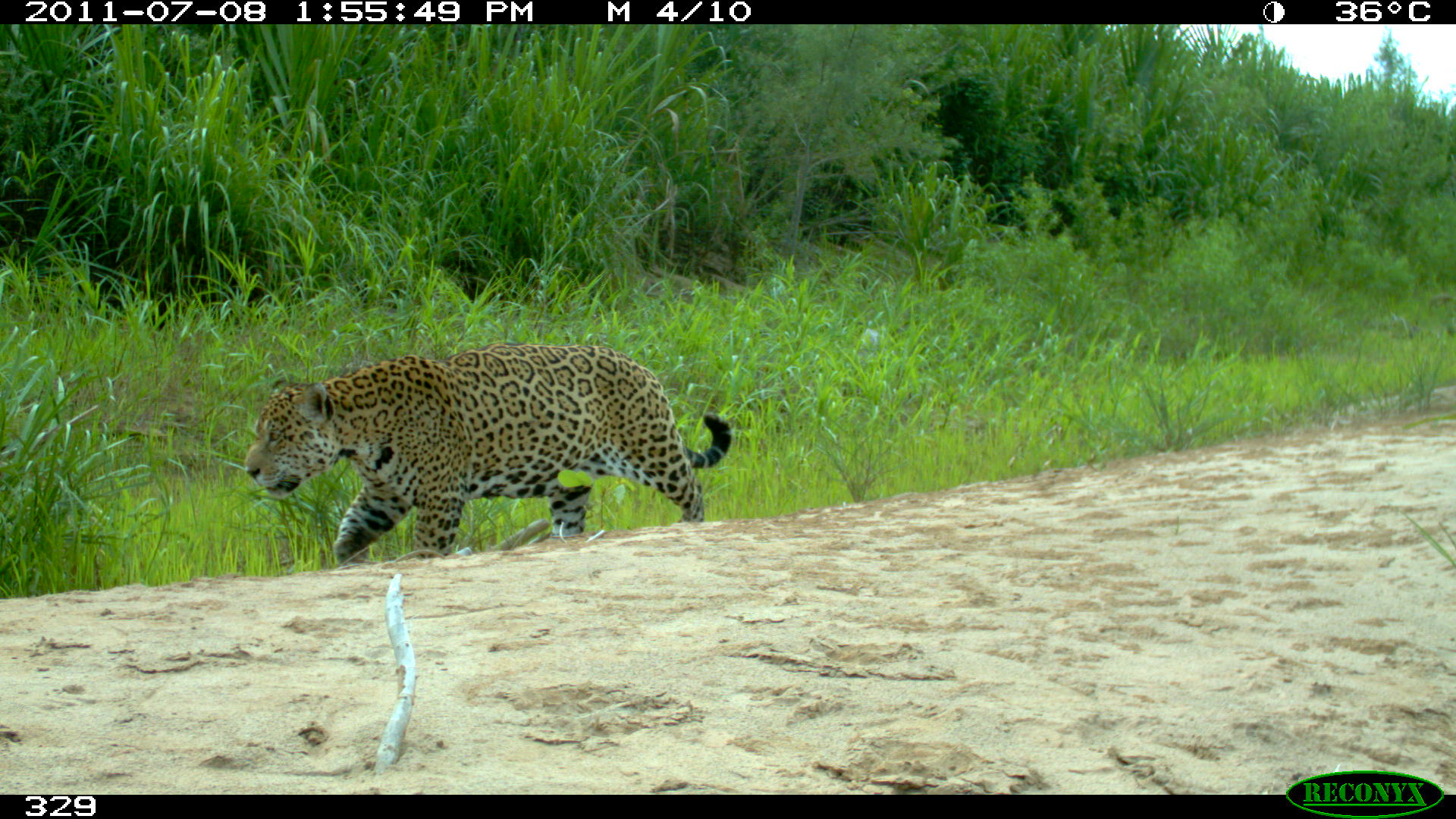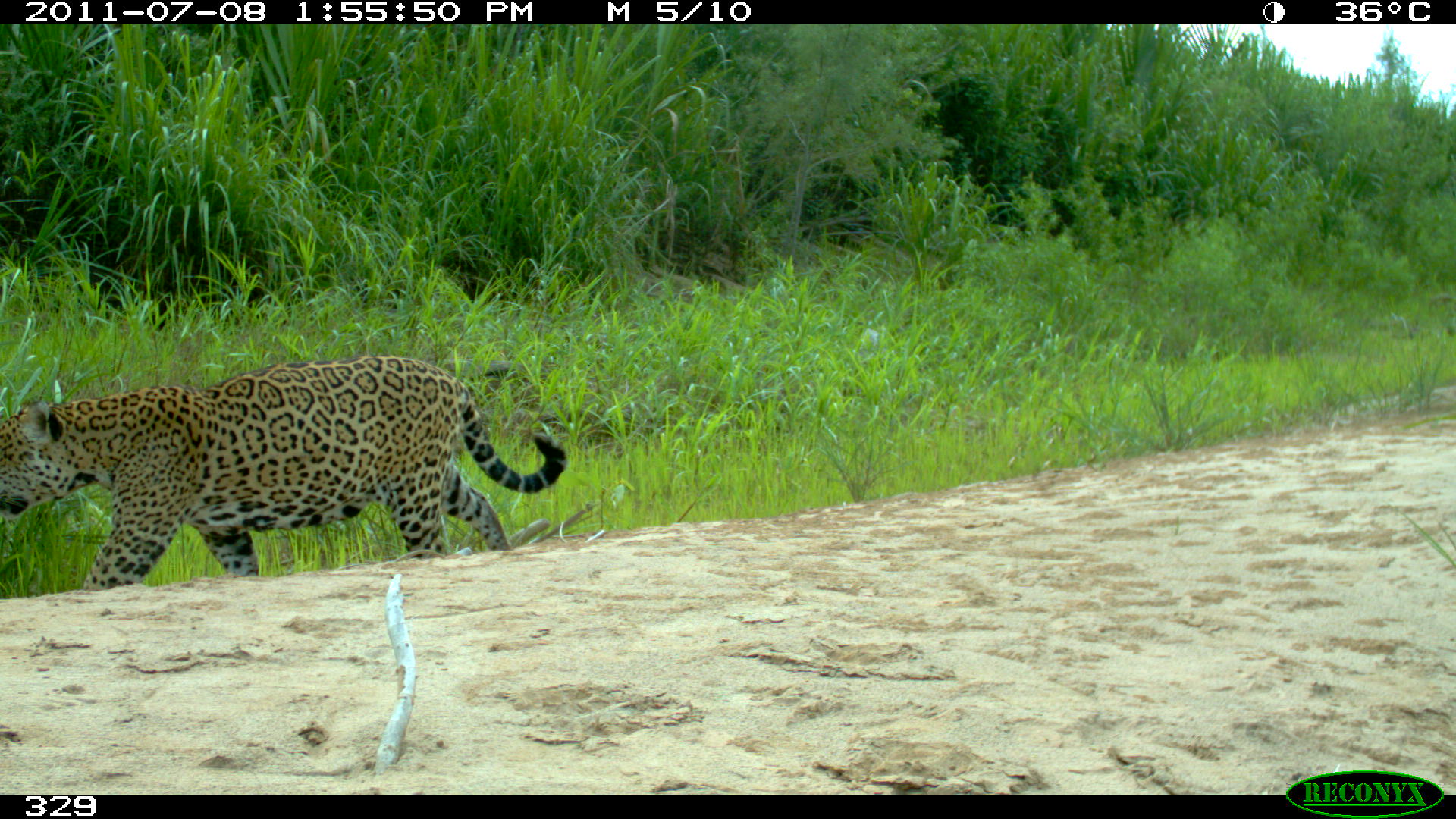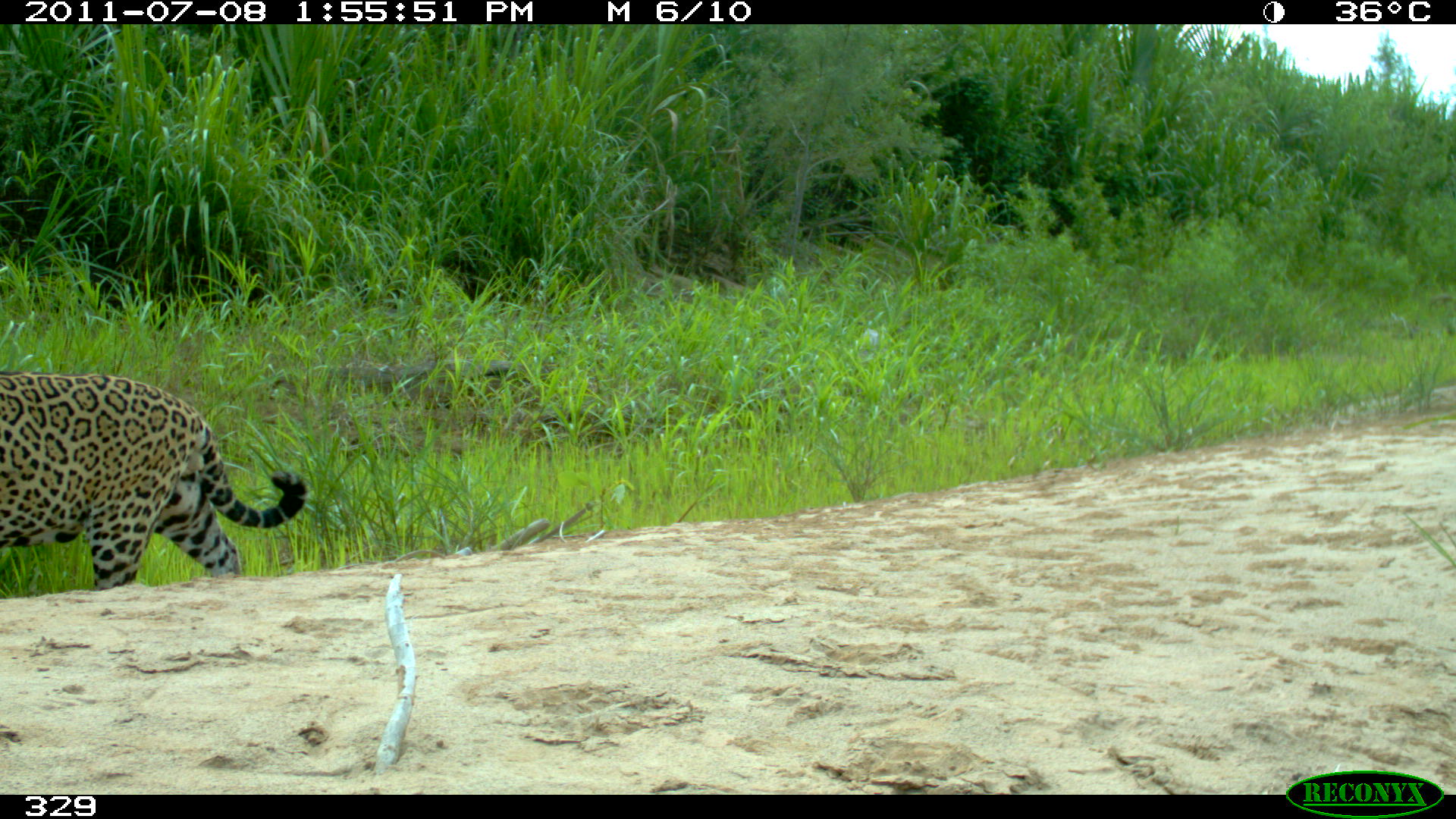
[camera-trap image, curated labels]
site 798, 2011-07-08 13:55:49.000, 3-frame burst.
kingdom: Animalia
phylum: Chordata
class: Mammalia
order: Carnivora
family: Felidae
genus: Panthera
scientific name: Panthera onca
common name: jaguar